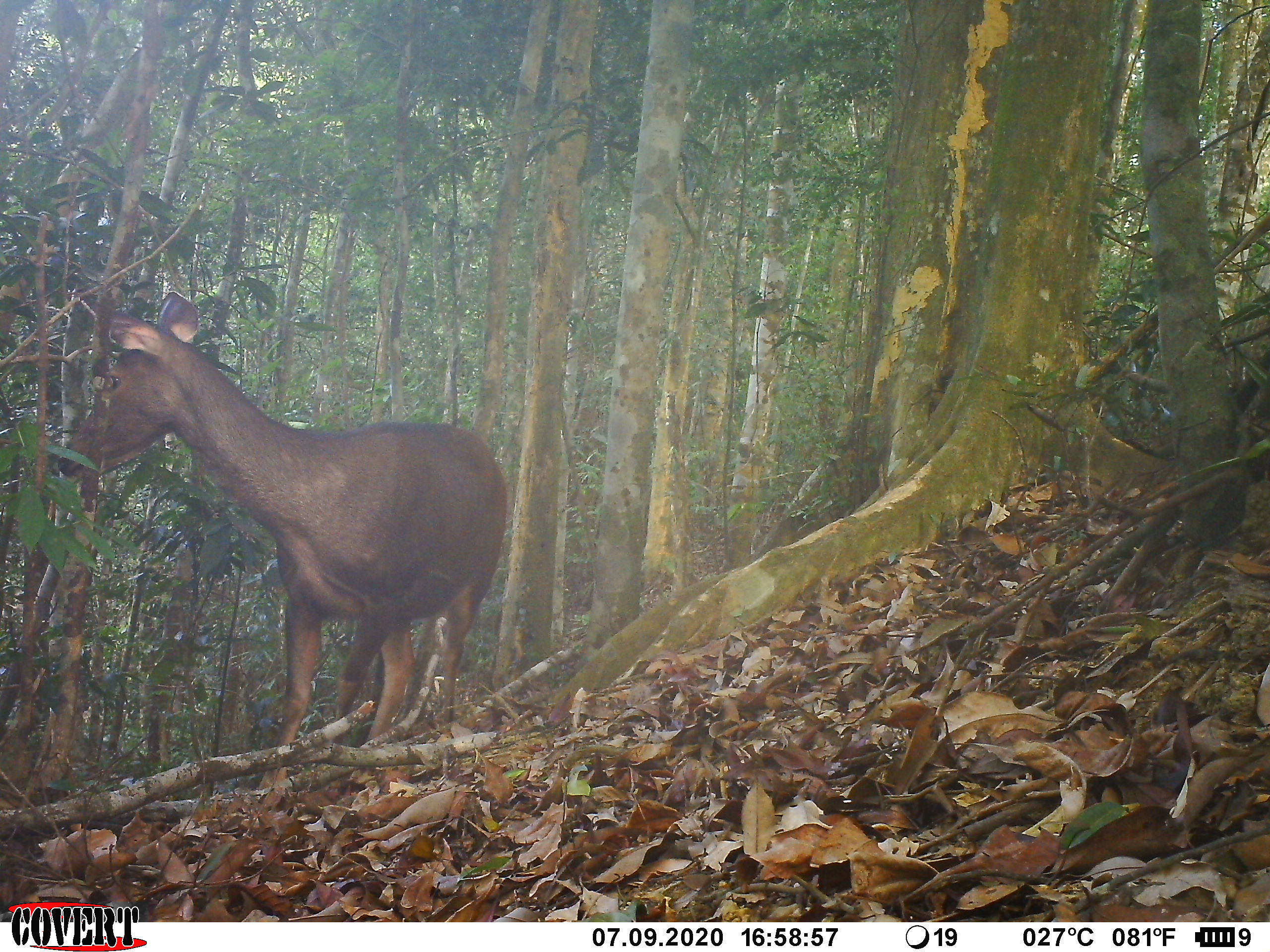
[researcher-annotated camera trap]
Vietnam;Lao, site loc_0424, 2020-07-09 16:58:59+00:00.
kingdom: Animalia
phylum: Chordata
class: Mammalia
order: Artiodactyla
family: Cervidae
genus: Rusa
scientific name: Rusa unicolor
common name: sambar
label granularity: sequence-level